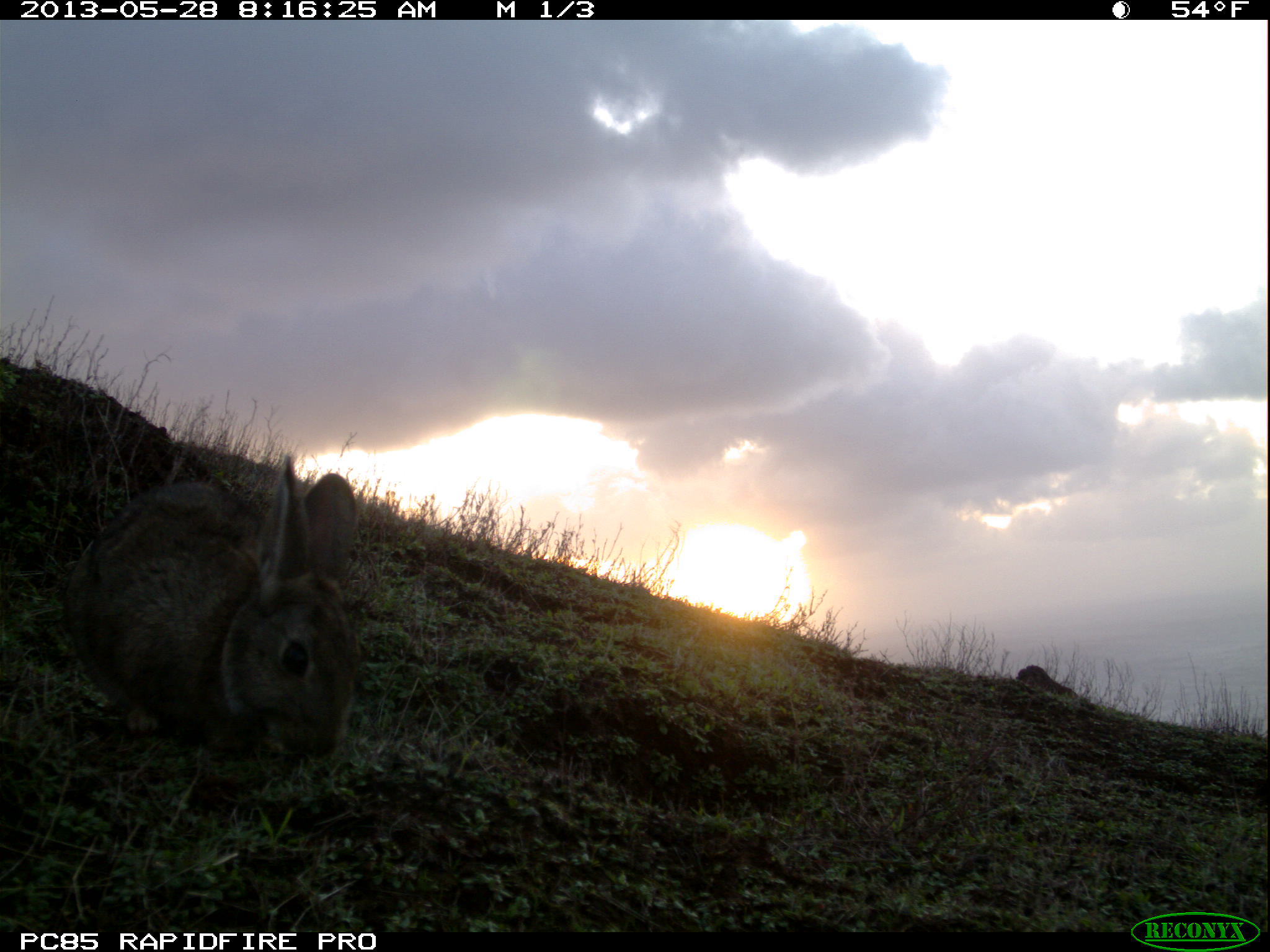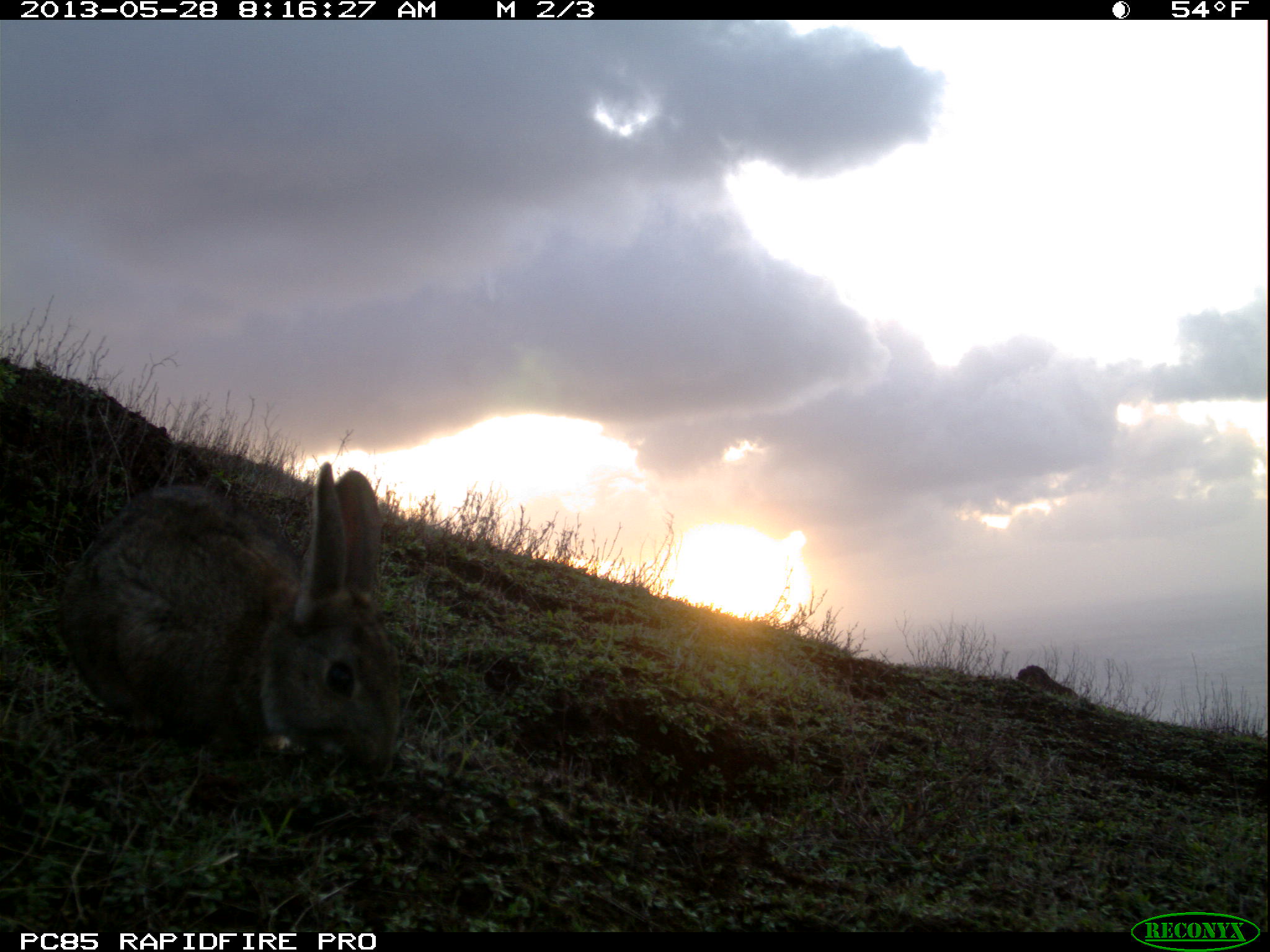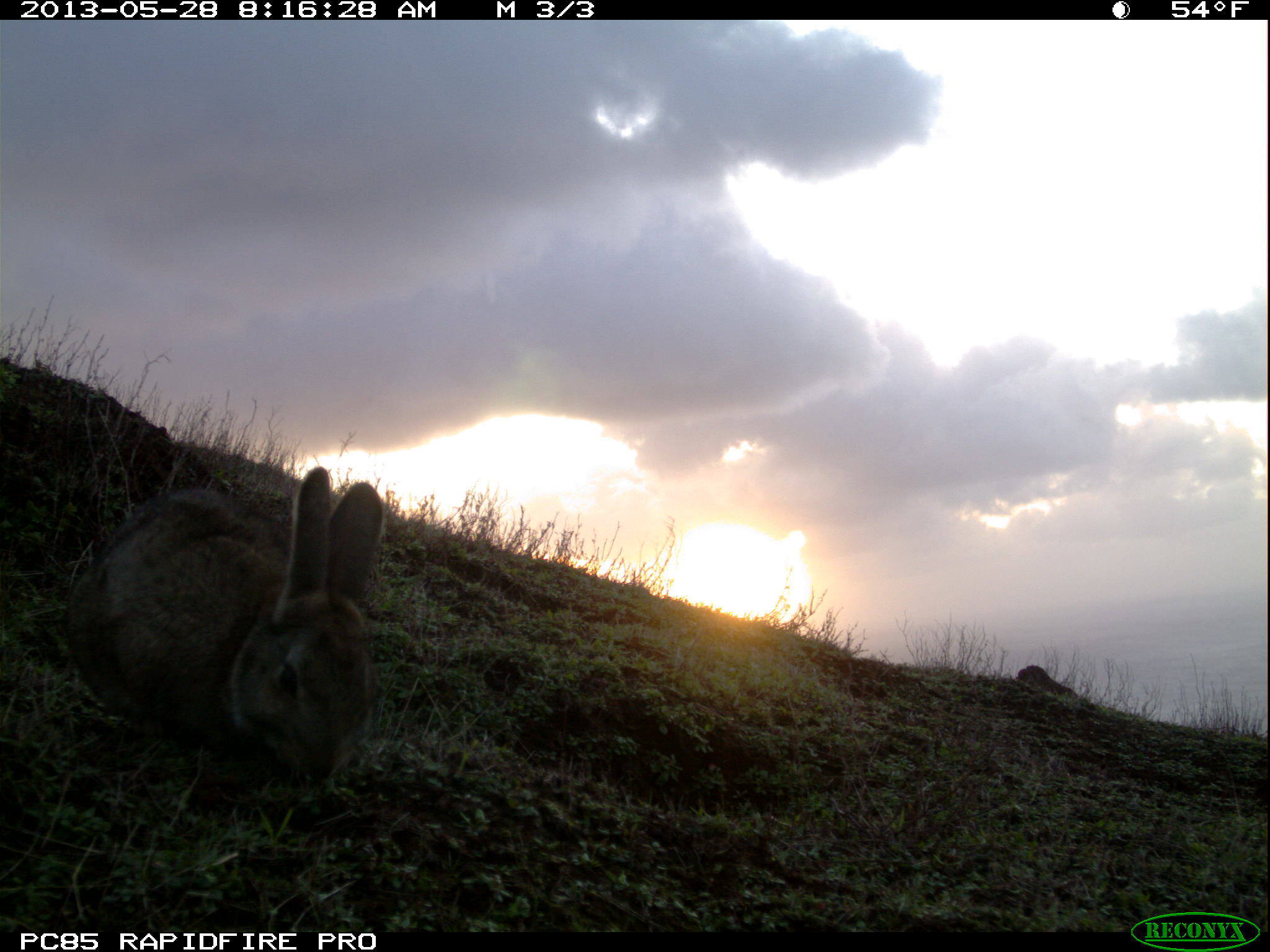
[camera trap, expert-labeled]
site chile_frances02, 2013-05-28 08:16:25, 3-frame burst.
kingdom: Animalia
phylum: Chordata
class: Mammalia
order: Lagomorpha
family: Leporidae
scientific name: Leporidae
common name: rabbits and hares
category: rabbit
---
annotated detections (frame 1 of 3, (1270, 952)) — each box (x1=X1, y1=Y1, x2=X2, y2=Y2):
rabbit: (x1=55, y1=452, x2=363, y2=767)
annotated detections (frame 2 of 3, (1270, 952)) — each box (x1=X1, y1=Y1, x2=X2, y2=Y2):
rabbit: (x1=51, y1=460, x2=400, y2=782)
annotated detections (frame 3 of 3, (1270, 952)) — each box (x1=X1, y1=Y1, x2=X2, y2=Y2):
rabbit: (x1=56, y1=465, x2=384, y2=794)